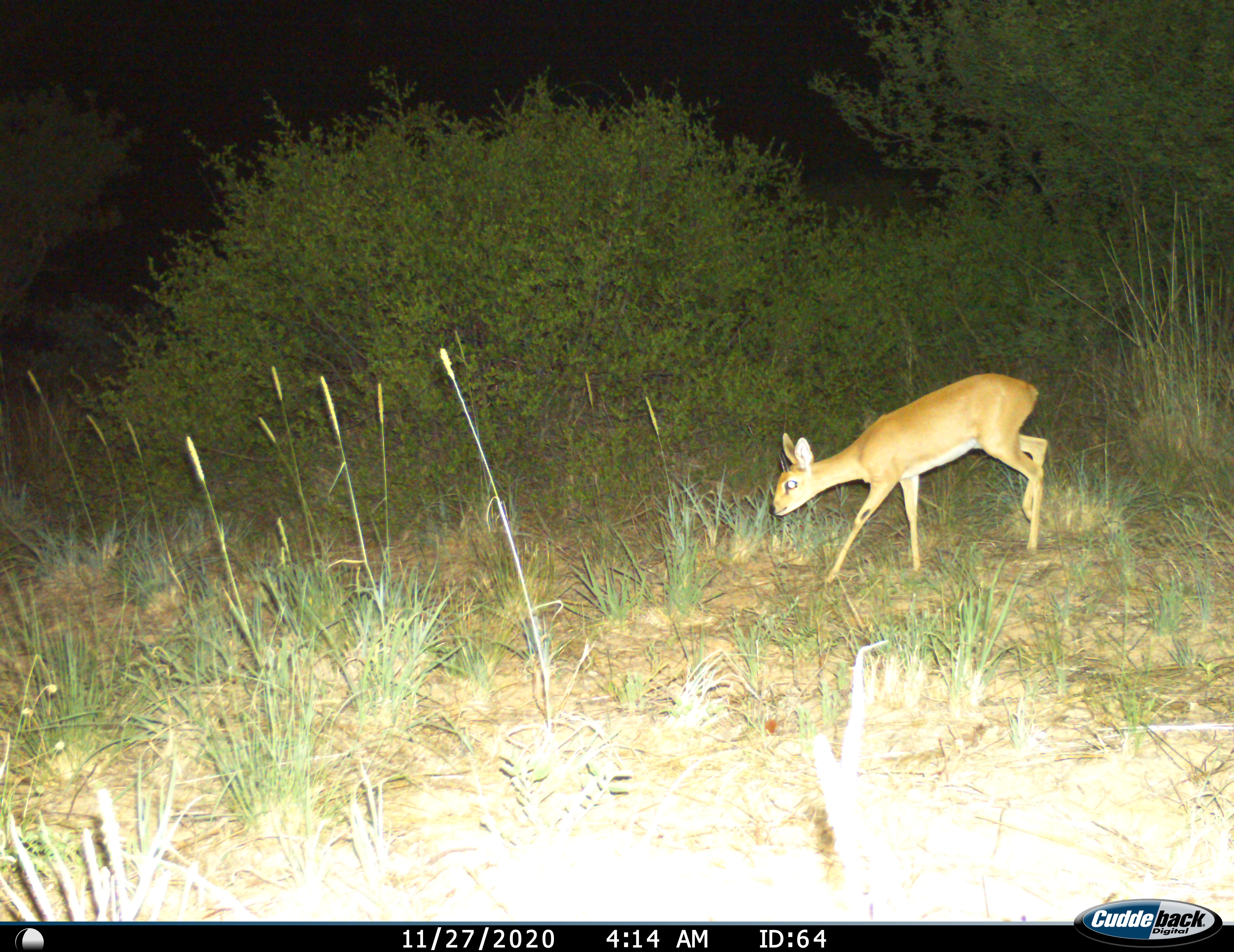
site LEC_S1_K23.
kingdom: Animalia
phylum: Chordata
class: Mammalia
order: Artiodactyla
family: Bovidae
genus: Raphicerus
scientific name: Raphicerus campestris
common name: steenbok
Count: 1.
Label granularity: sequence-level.